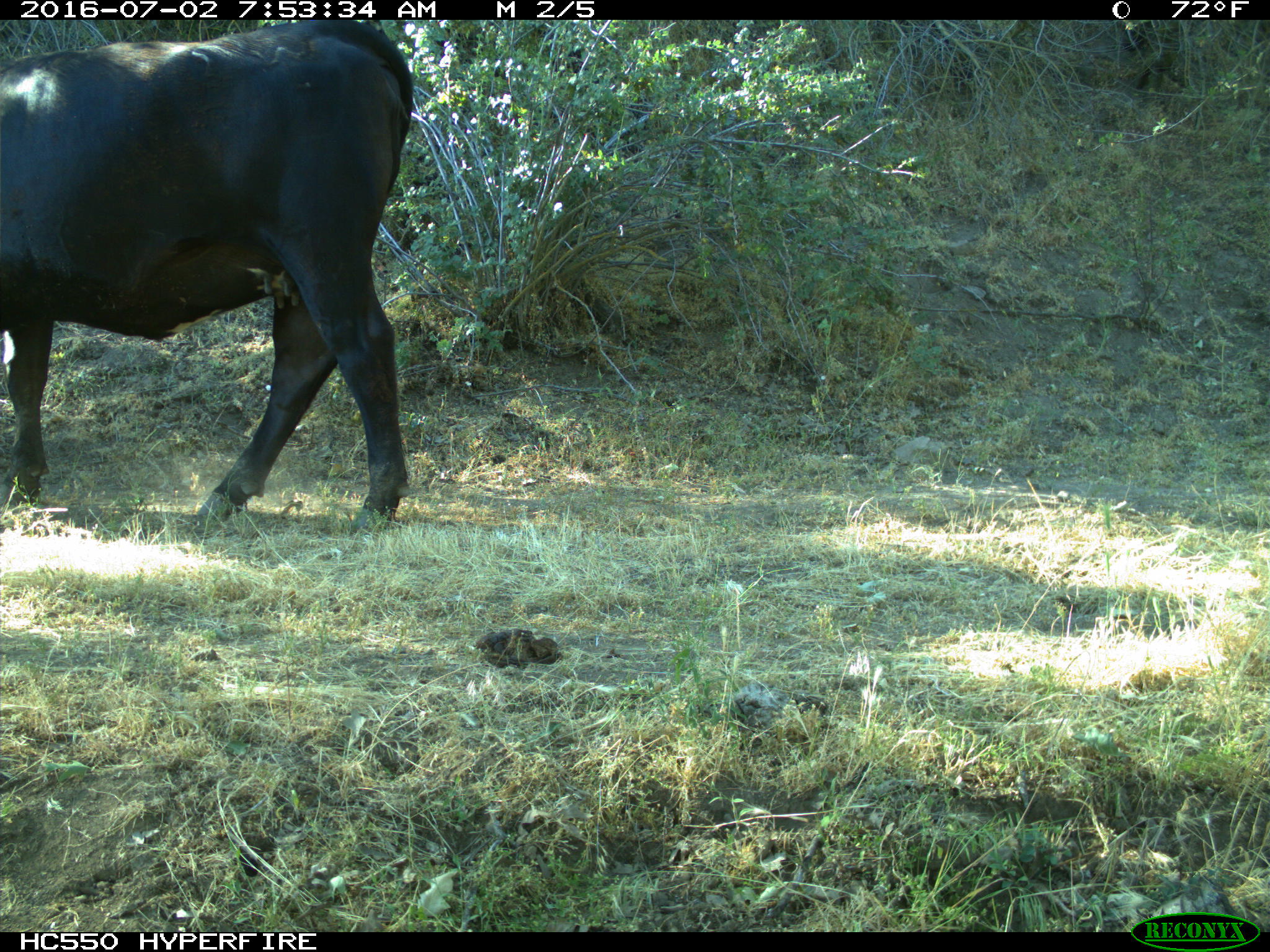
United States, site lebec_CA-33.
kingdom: Animalia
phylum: Chordata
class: Mammalia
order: Artiodactyla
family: Bovidae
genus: Bos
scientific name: Bos taurus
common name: domestic cow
Bos taurus (domestic cow).